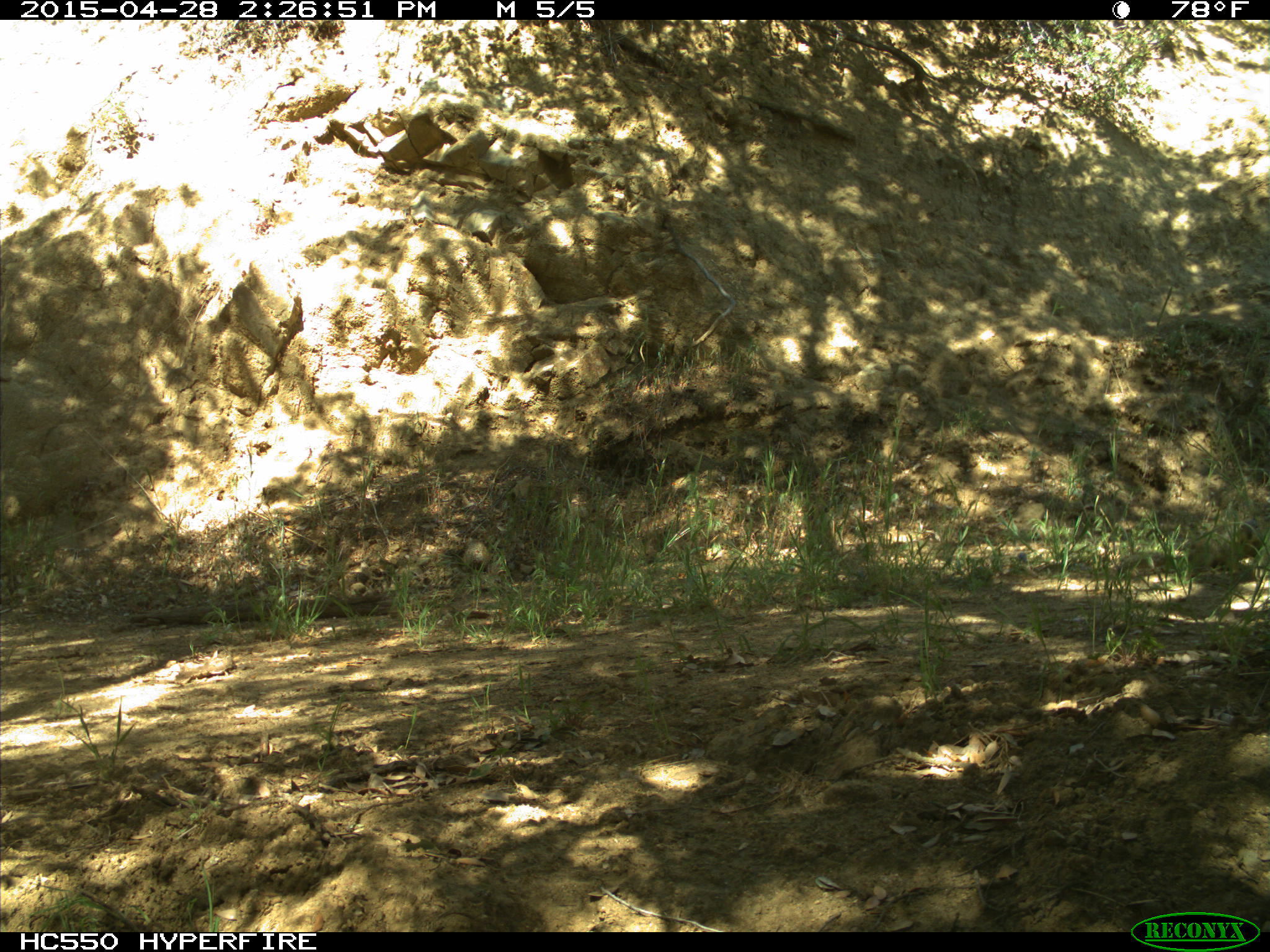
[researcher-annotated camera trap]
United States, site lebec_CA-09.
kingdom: Animalia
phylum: Chordata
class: Mammalia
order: Rodentia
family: Sciuridae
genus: Otospermophilus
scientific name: Otospermophilus beecheyi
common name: california ground squirrel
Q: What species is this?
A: Otospermophilus beecheyi (california ground squirrel).